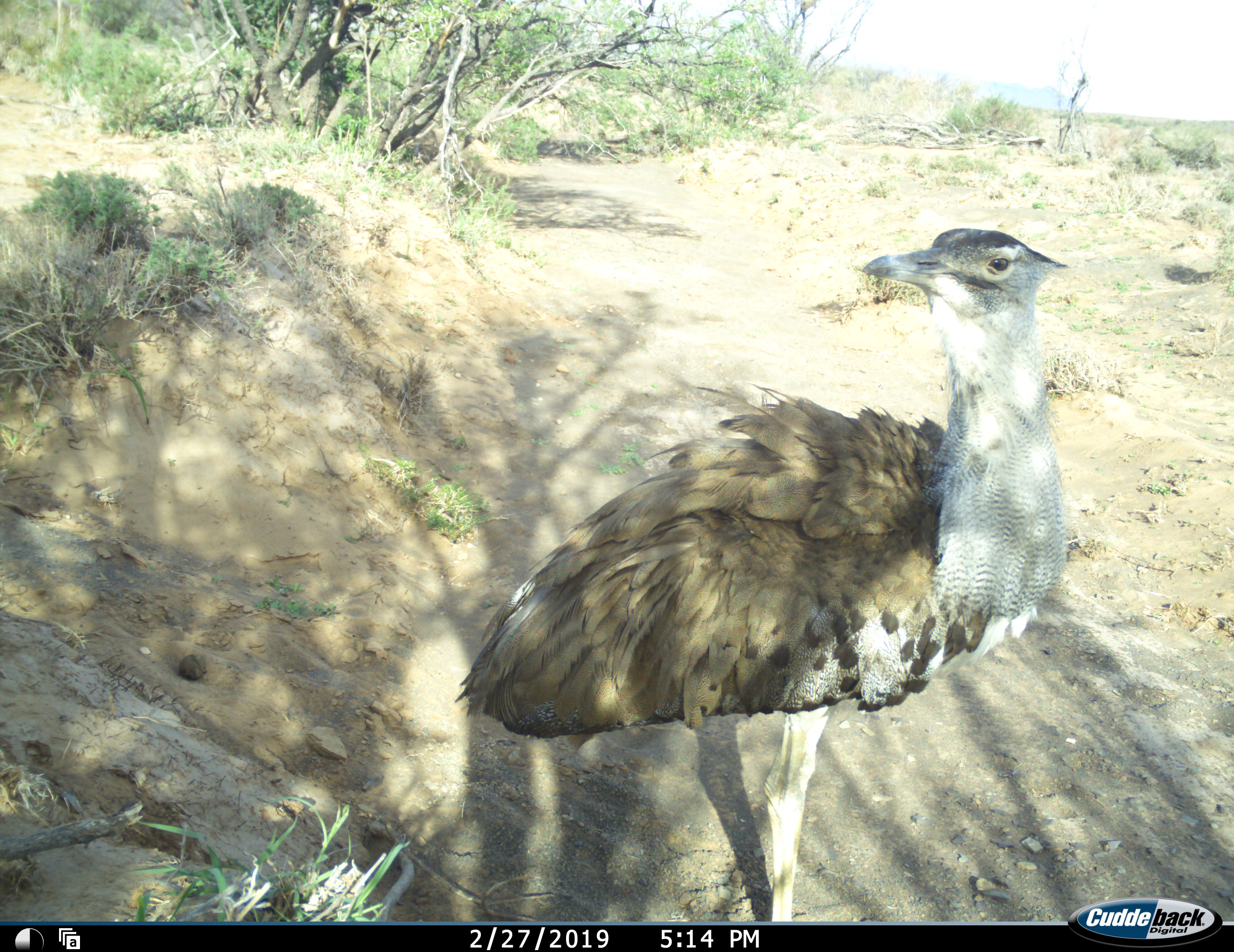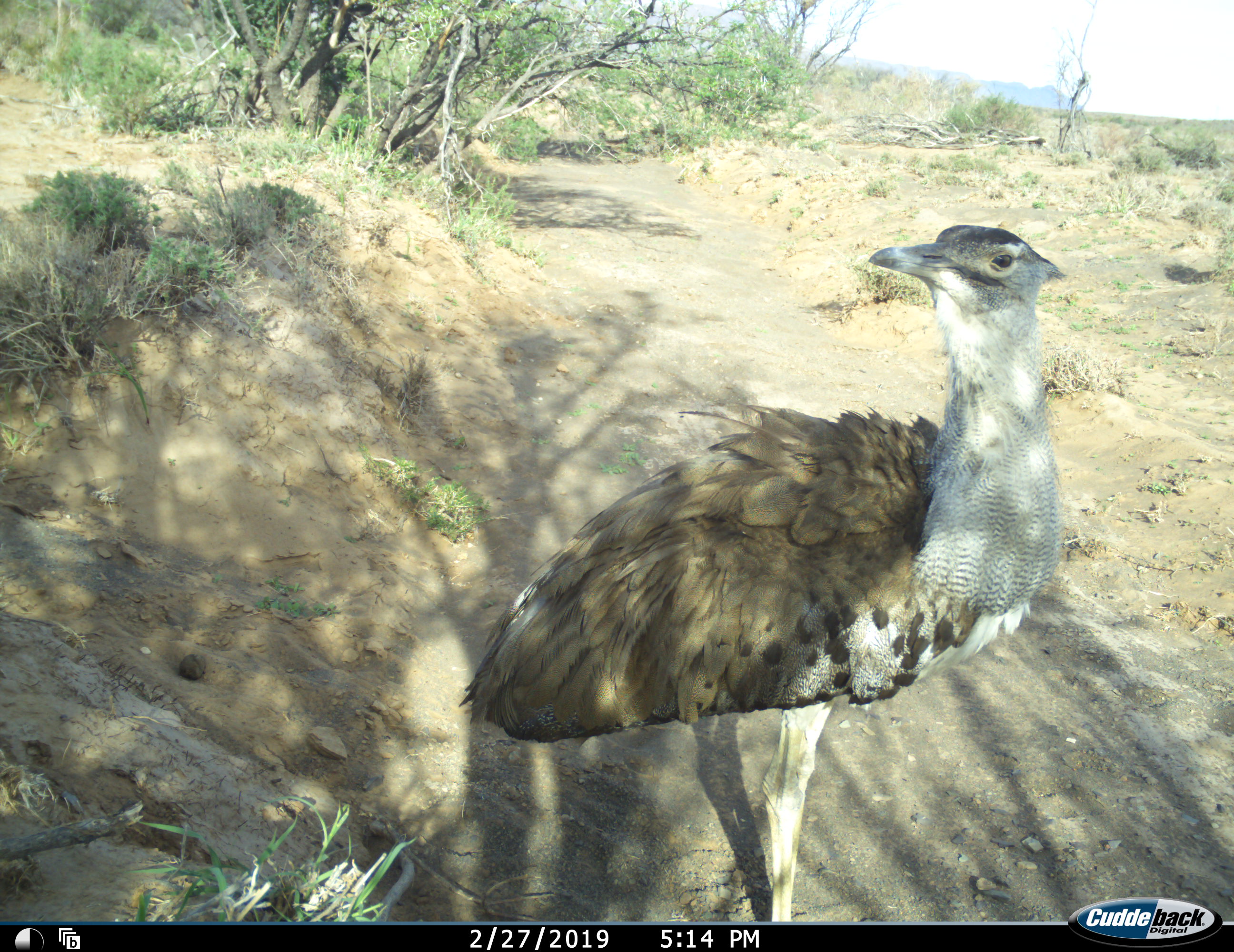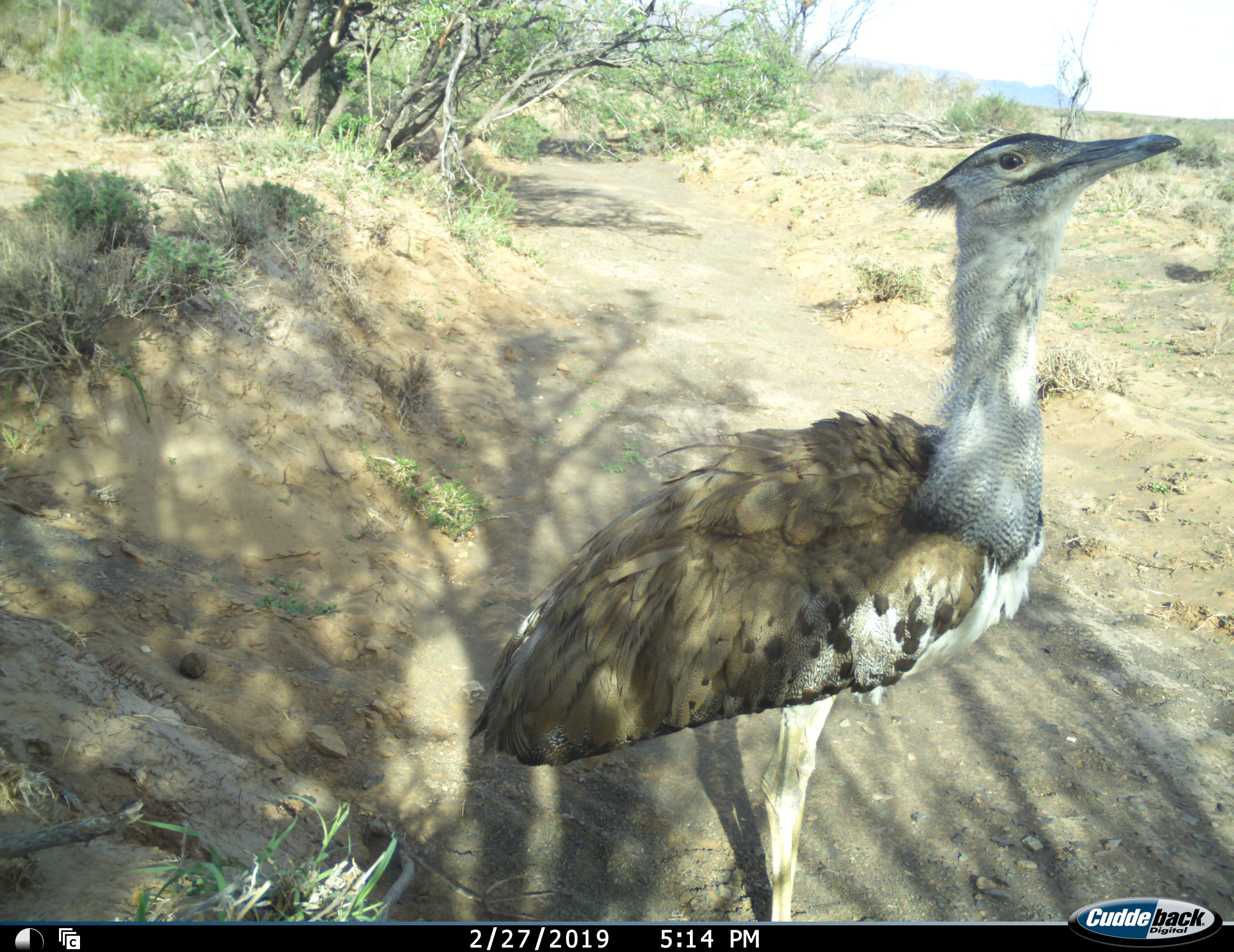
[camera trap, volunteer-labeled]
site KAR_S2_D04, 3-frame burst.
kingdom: Animalia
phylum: Chordata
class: Aves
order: Otidiformes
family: Otididae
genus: Ardeotis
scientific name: Ardeotis kori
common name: kori bustard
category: bustardkori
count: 1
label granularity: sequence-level